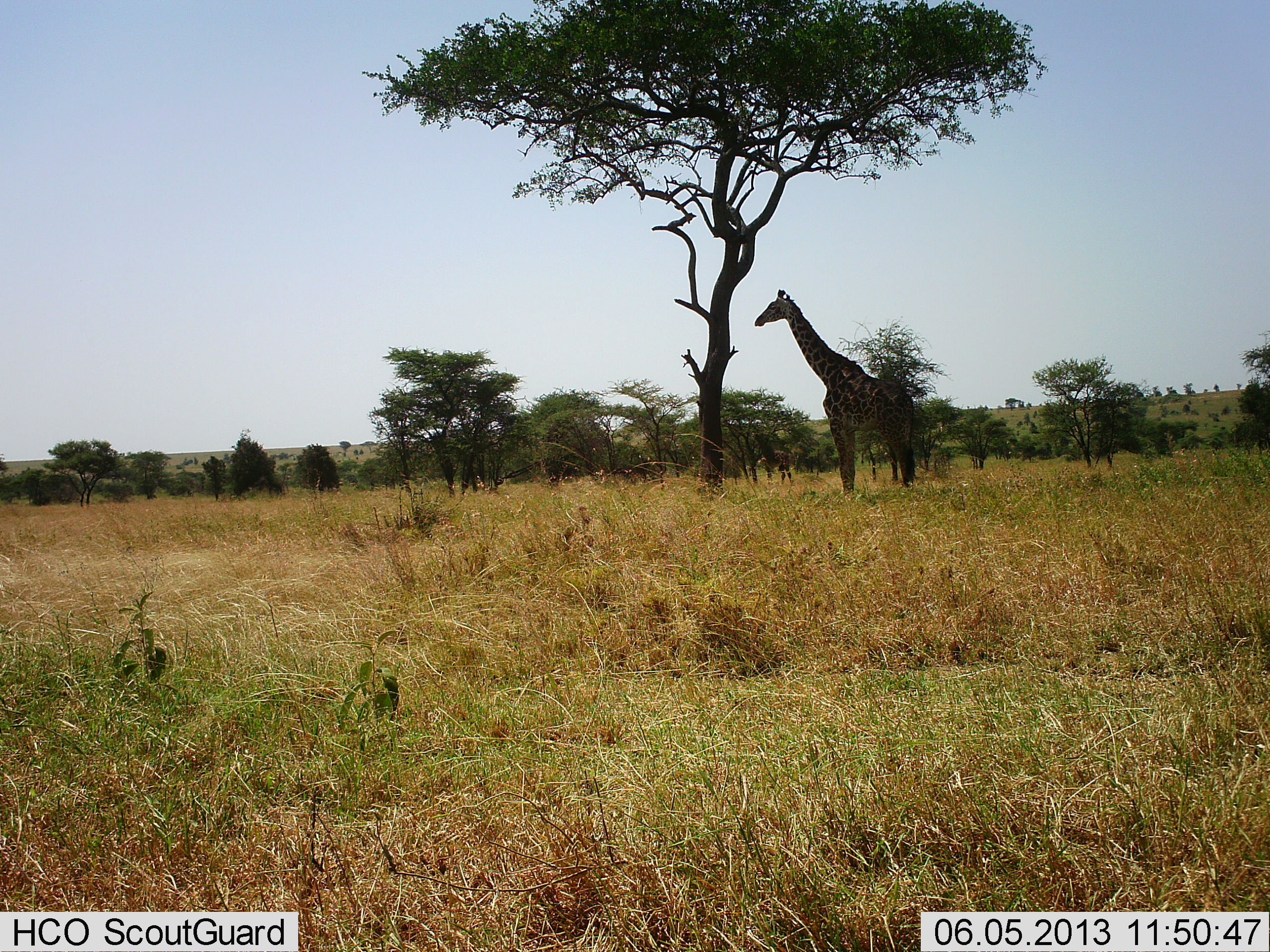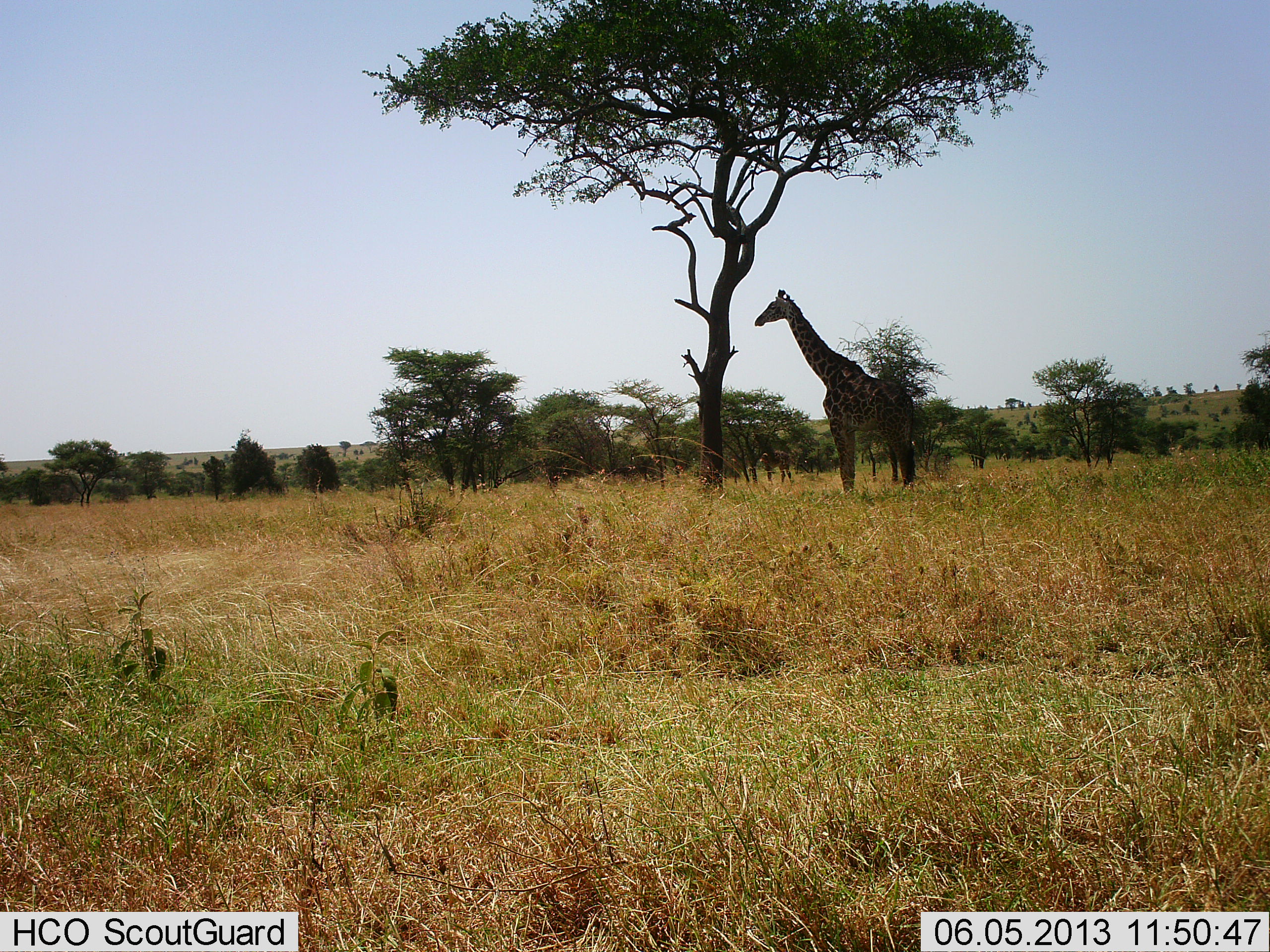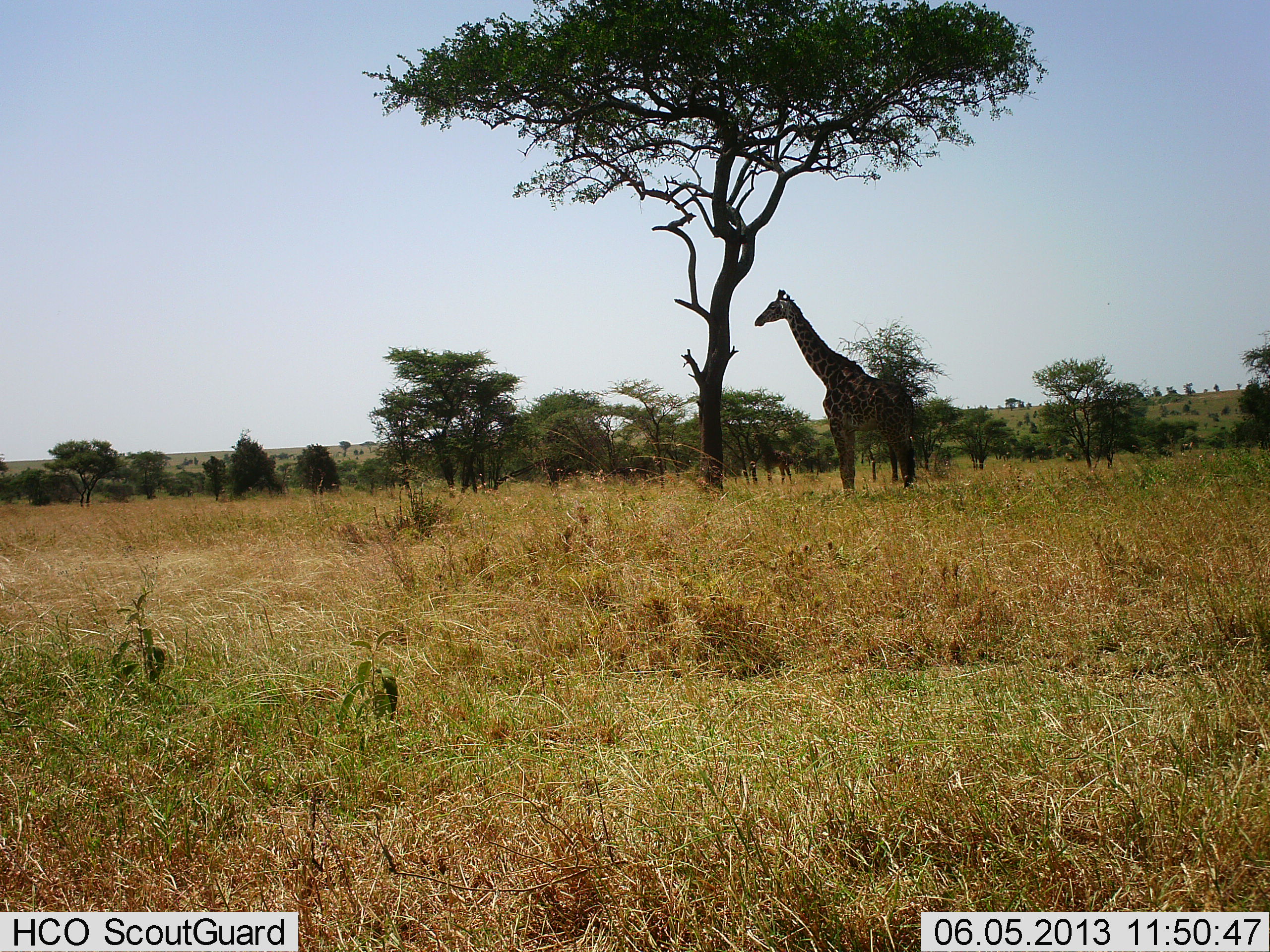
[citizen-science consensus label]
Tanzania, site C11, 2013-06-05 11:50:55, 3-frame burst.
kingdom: Animalia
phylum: Chordata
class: Mammalia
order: Artiodactyla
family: Giraffidae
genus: Giraffa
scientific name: Giraffa camelopardalis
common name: giraffe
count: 1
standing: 100%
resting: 10%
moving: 0%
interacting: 0%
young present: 0%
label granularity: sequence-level